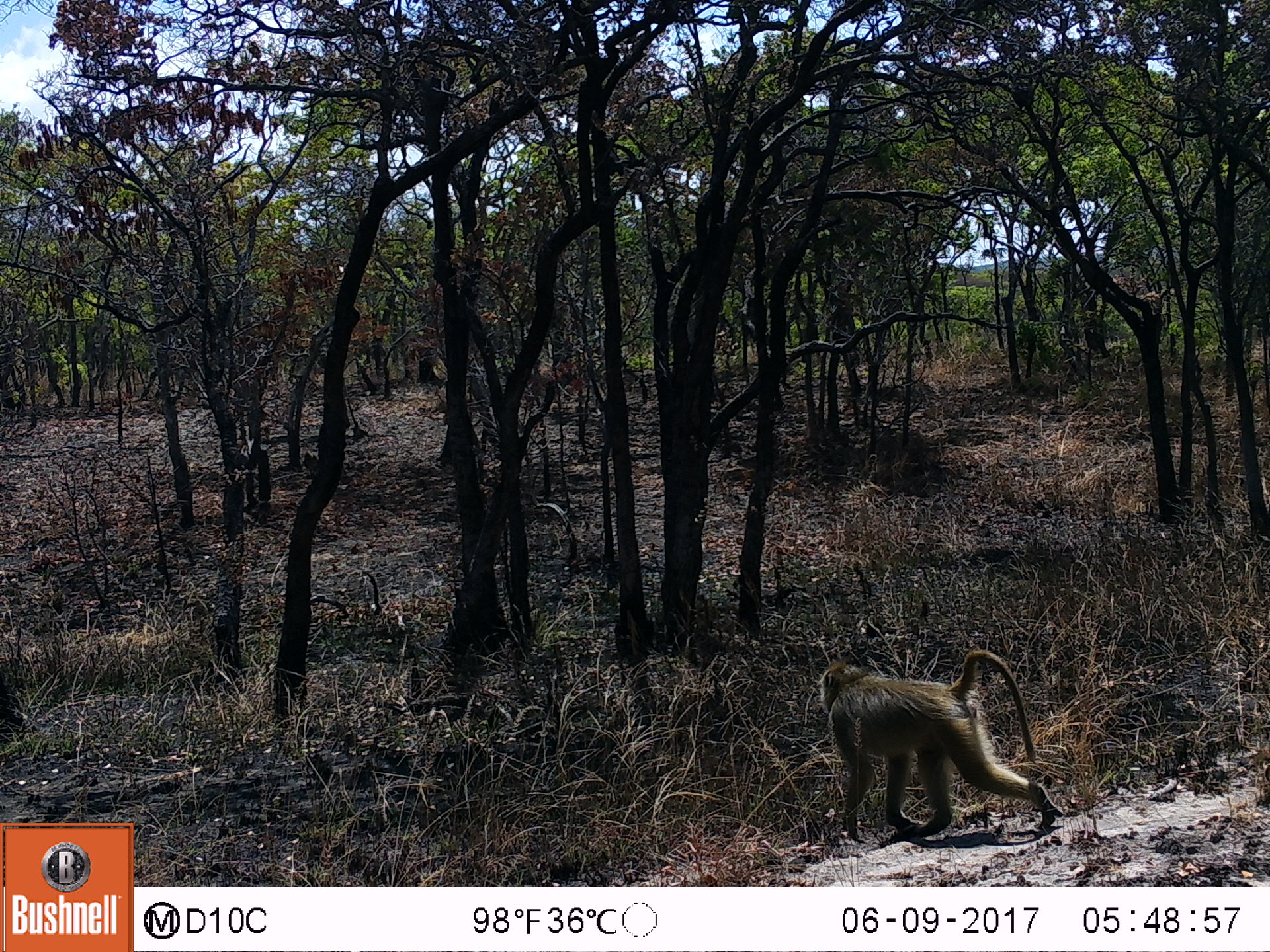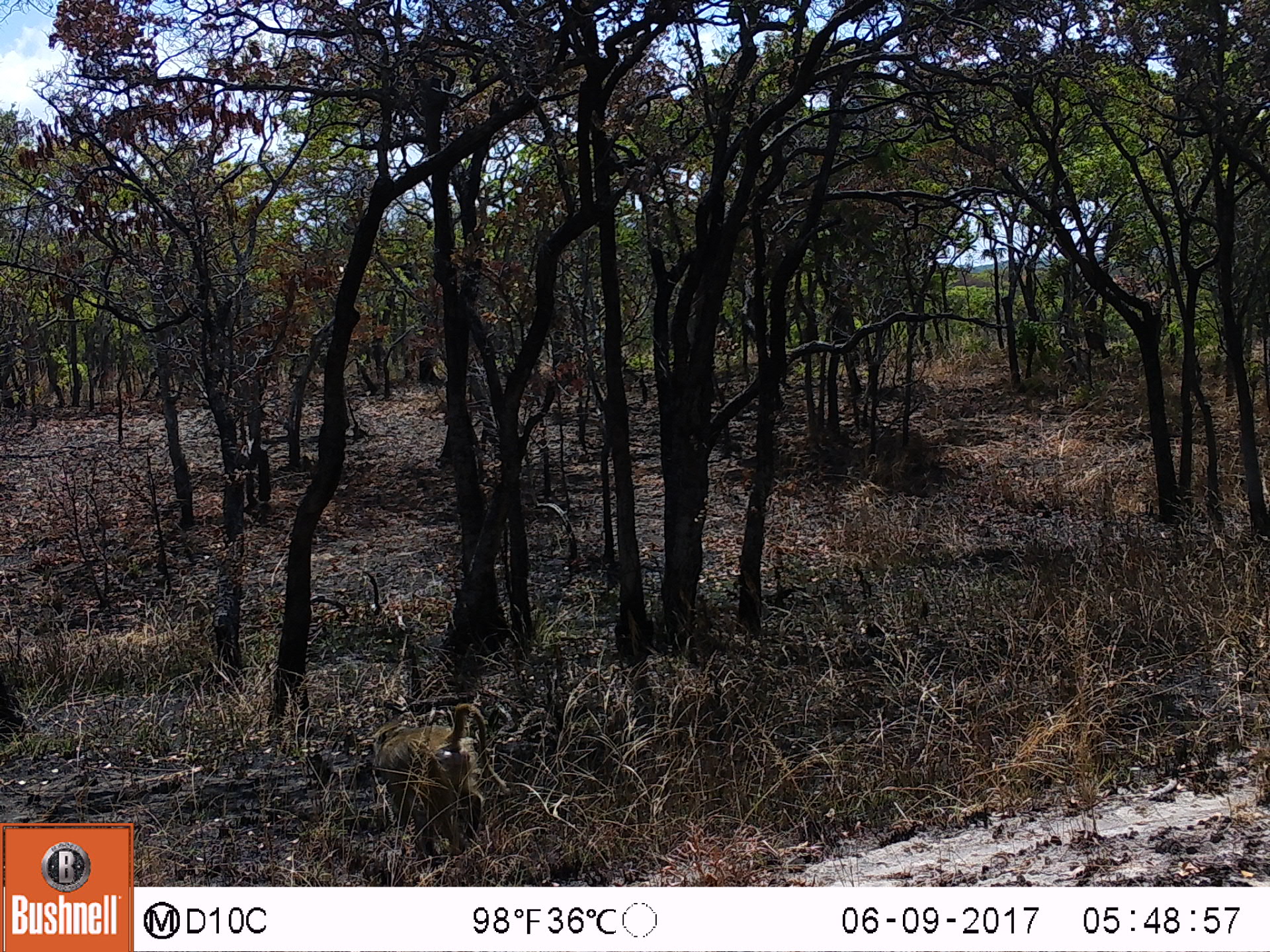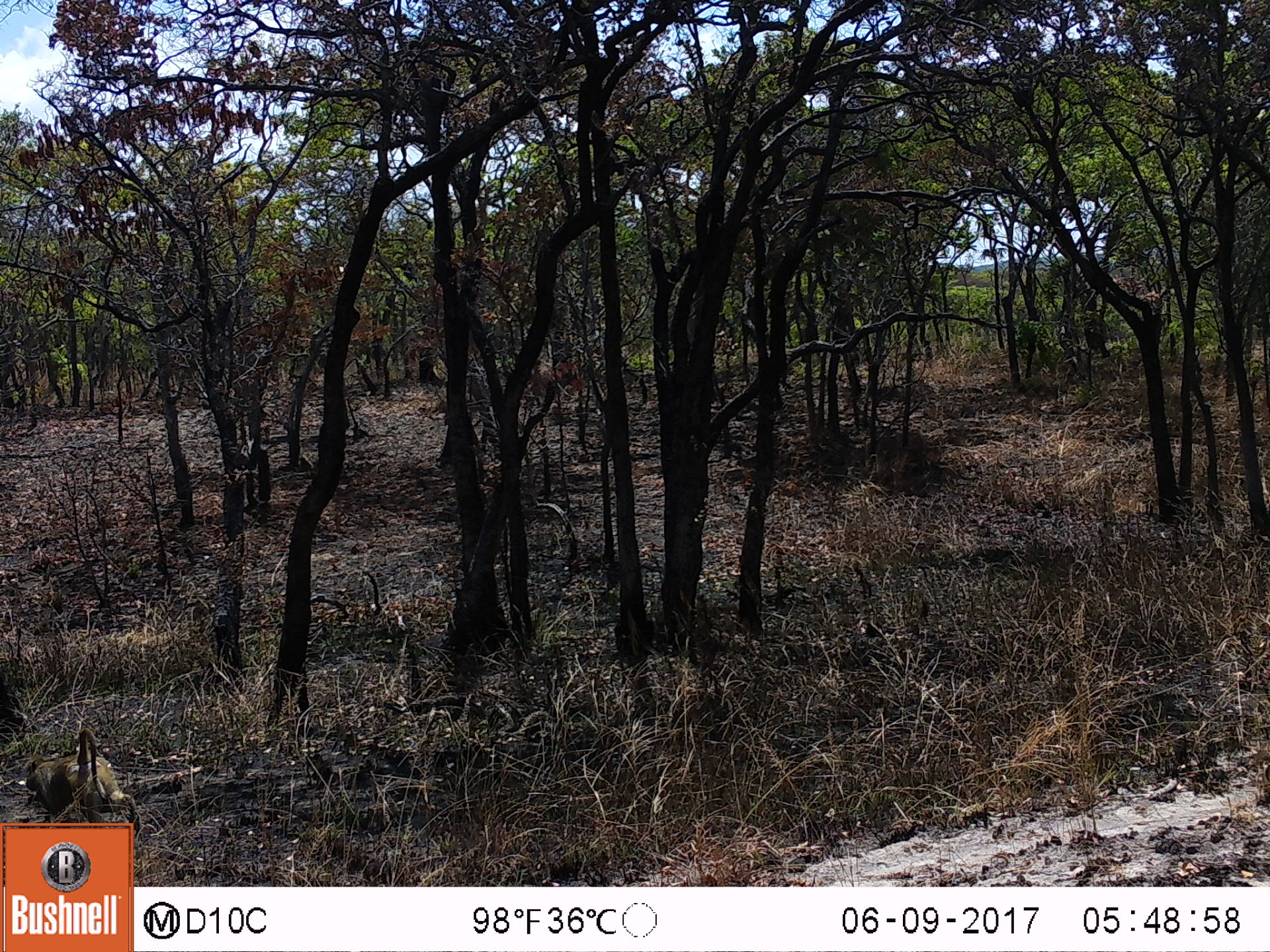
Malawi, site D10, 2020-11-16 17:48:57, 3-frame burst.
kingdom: Animalia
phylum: Chordata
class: Mammalia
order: Primates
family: Cercopithecidae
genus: Papio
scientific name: Papio cynocephalus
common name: yellow baboon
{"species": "yellow baboon (Papio cynocephalus)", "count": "1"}